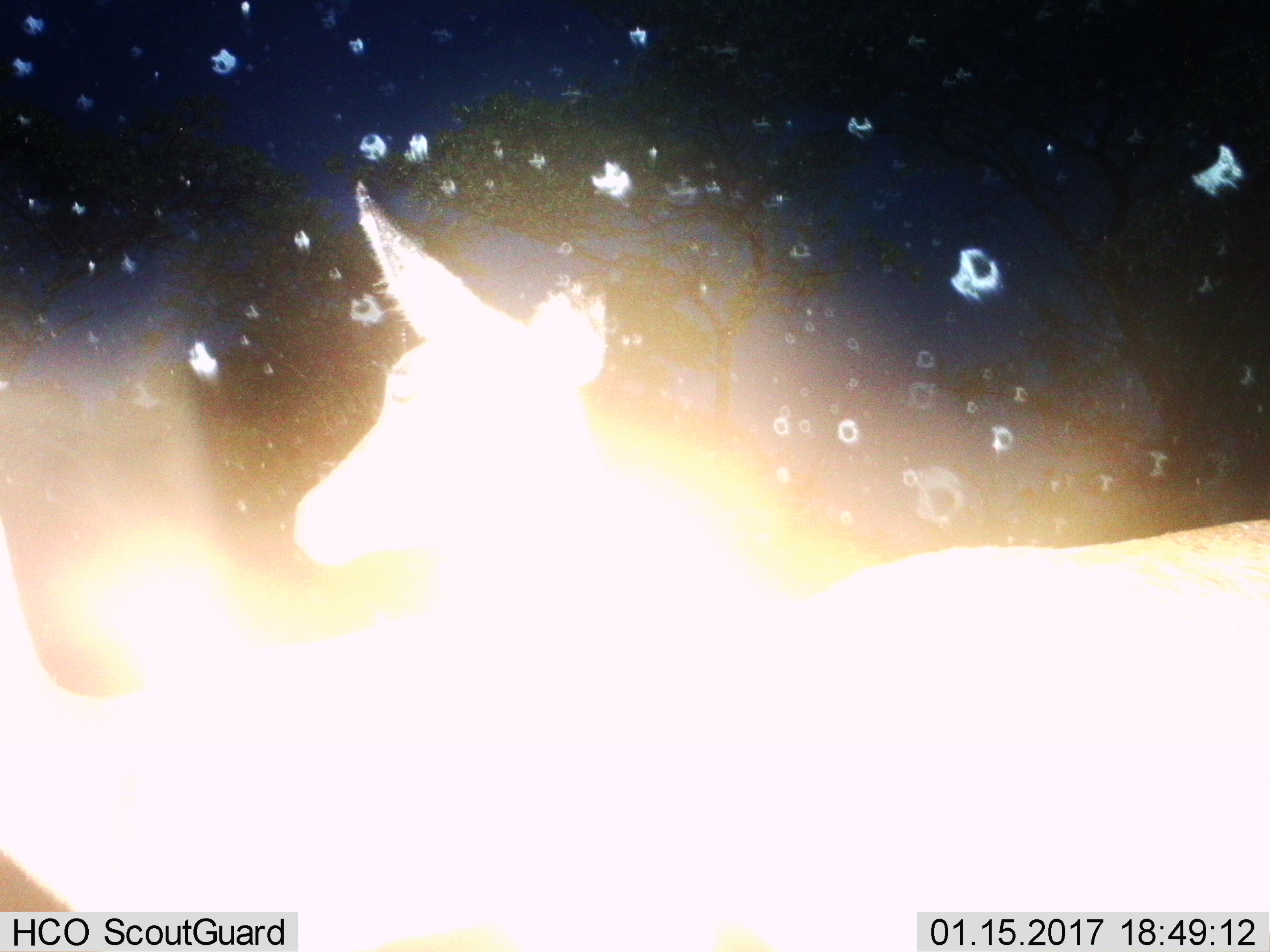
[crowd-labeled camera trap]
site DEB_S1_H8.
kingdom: Animalia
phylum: Chordata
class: Mammalia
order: Artiodactyla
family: Bovidae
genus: Aepyceros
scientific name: Aepyceros melampus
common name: impala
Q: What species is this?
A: Impala (Aepyceros melampus).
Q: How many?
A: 2.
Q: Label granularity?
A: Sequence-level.